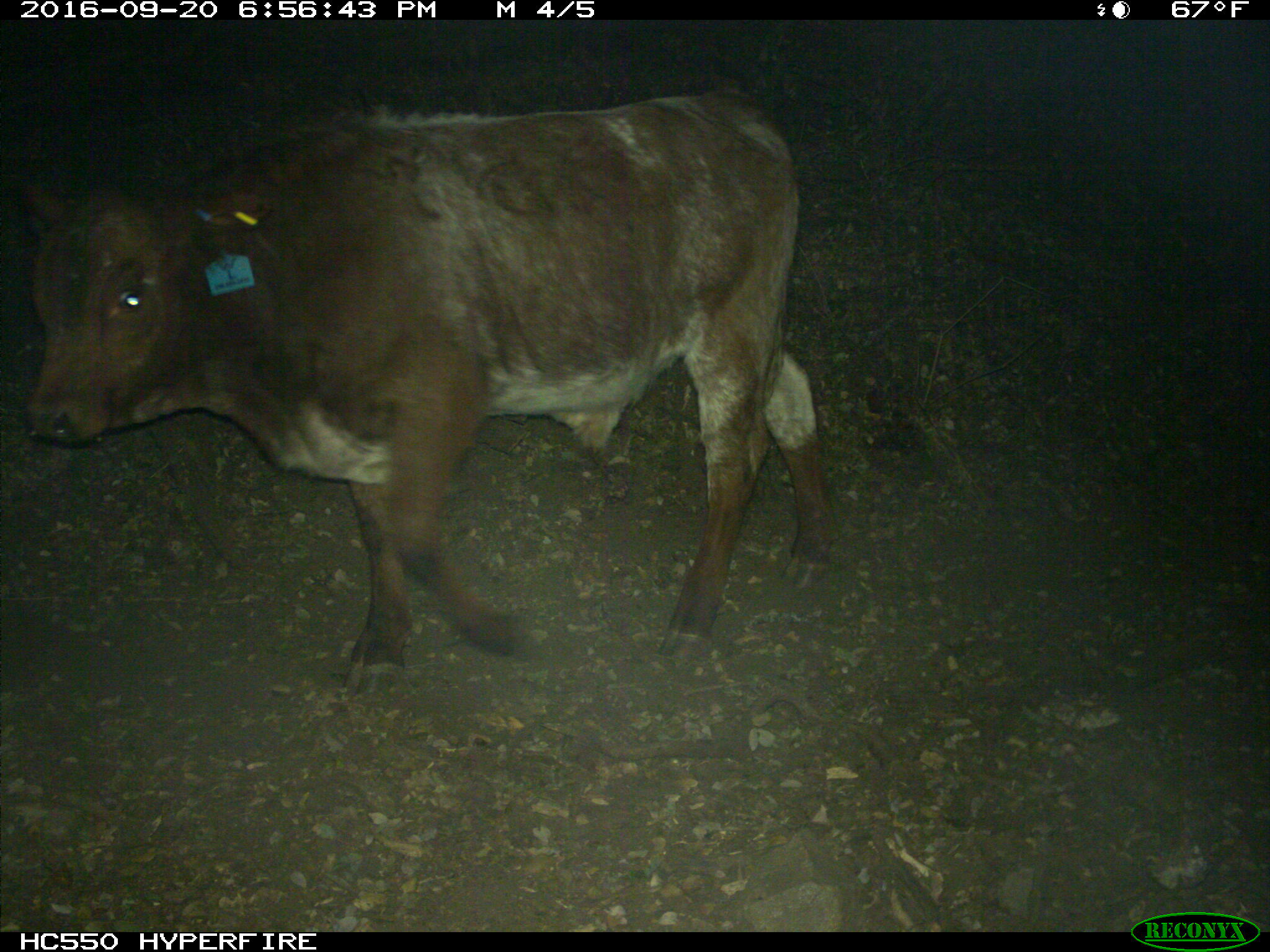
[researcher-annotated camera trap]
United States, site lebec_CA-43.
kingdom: Animalia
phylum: Chordata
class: Mammalia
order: Artiodactyla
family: Bovidae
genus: Bos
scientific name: Bos taurus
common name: domestic cow